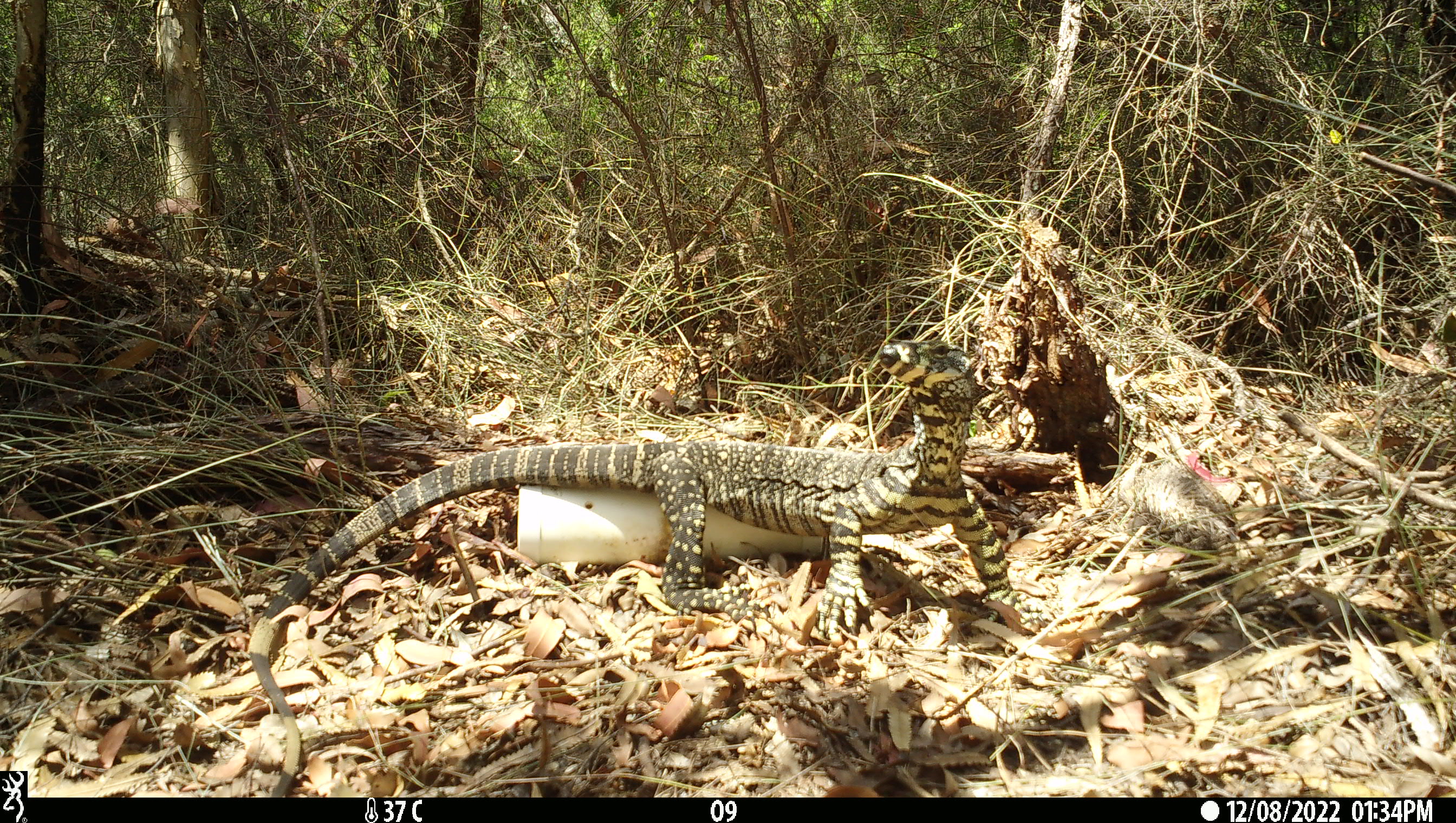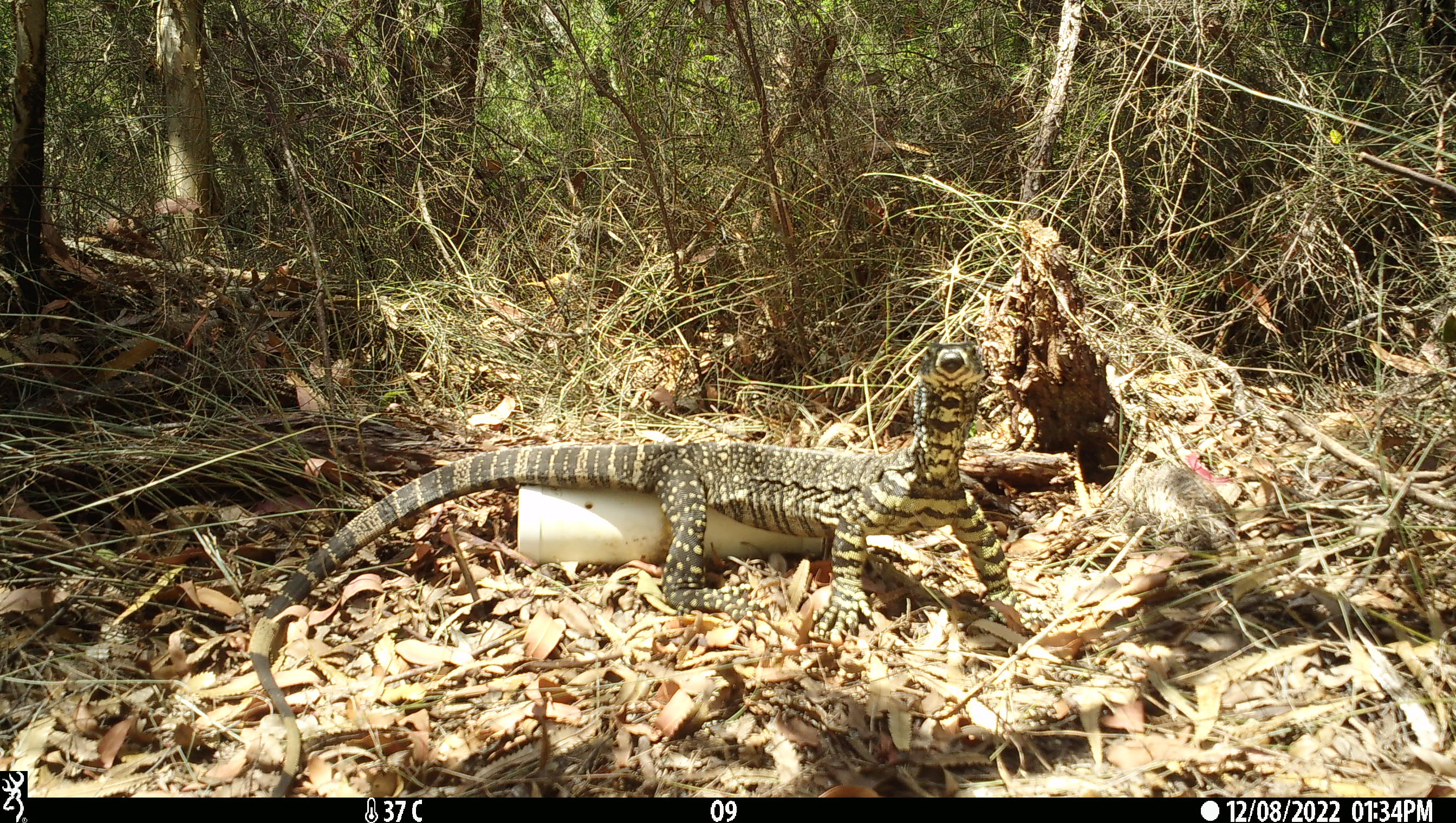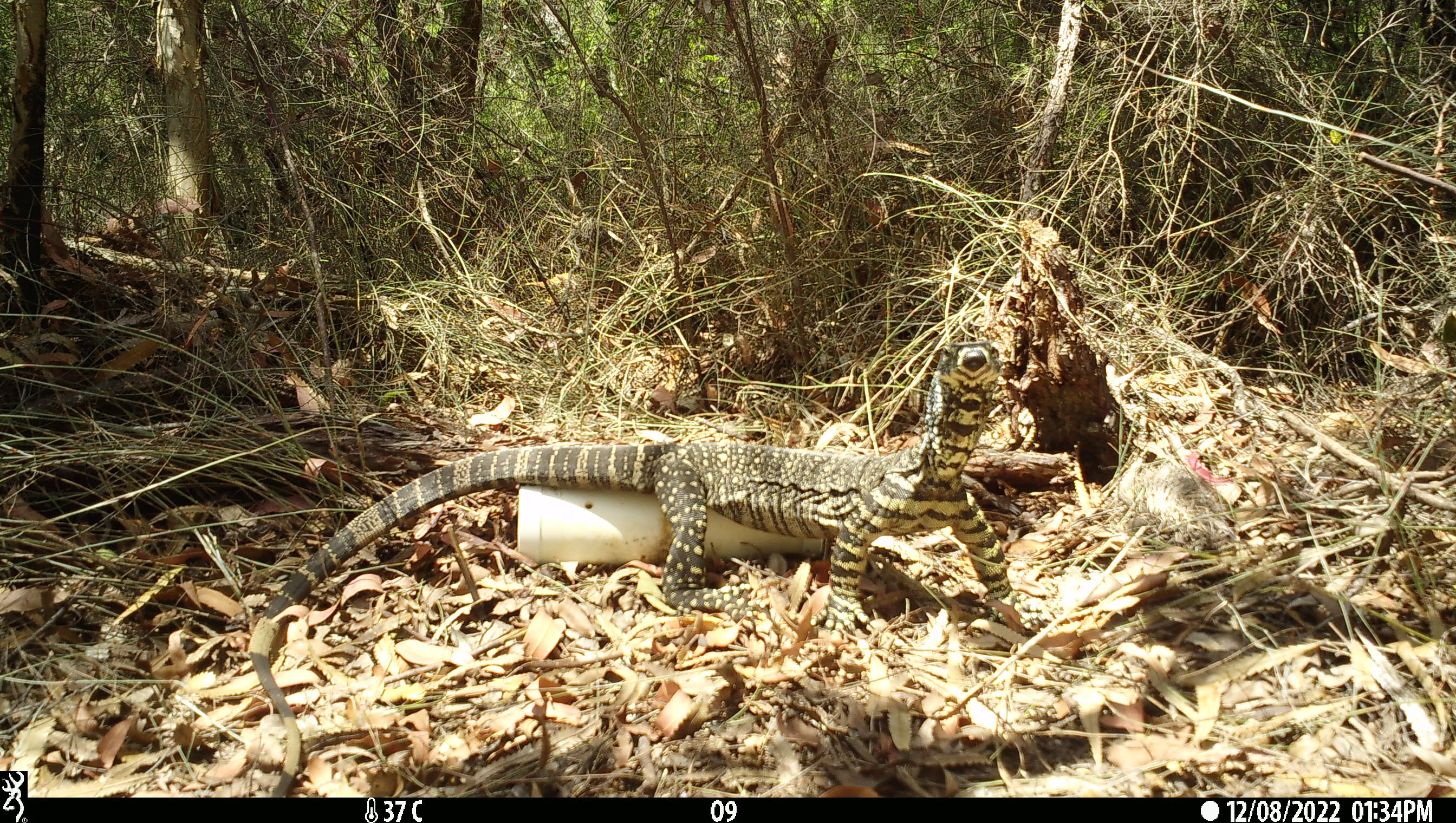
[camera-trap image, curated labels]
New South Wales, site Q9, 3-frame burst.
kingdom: Animalia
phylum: Chordata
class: Reptilia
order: Squamata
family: Varanidae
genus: Varanus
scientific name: Varanus varius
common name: lace monitor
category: goanna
Goanna (lace monitor) (Varanus varius).